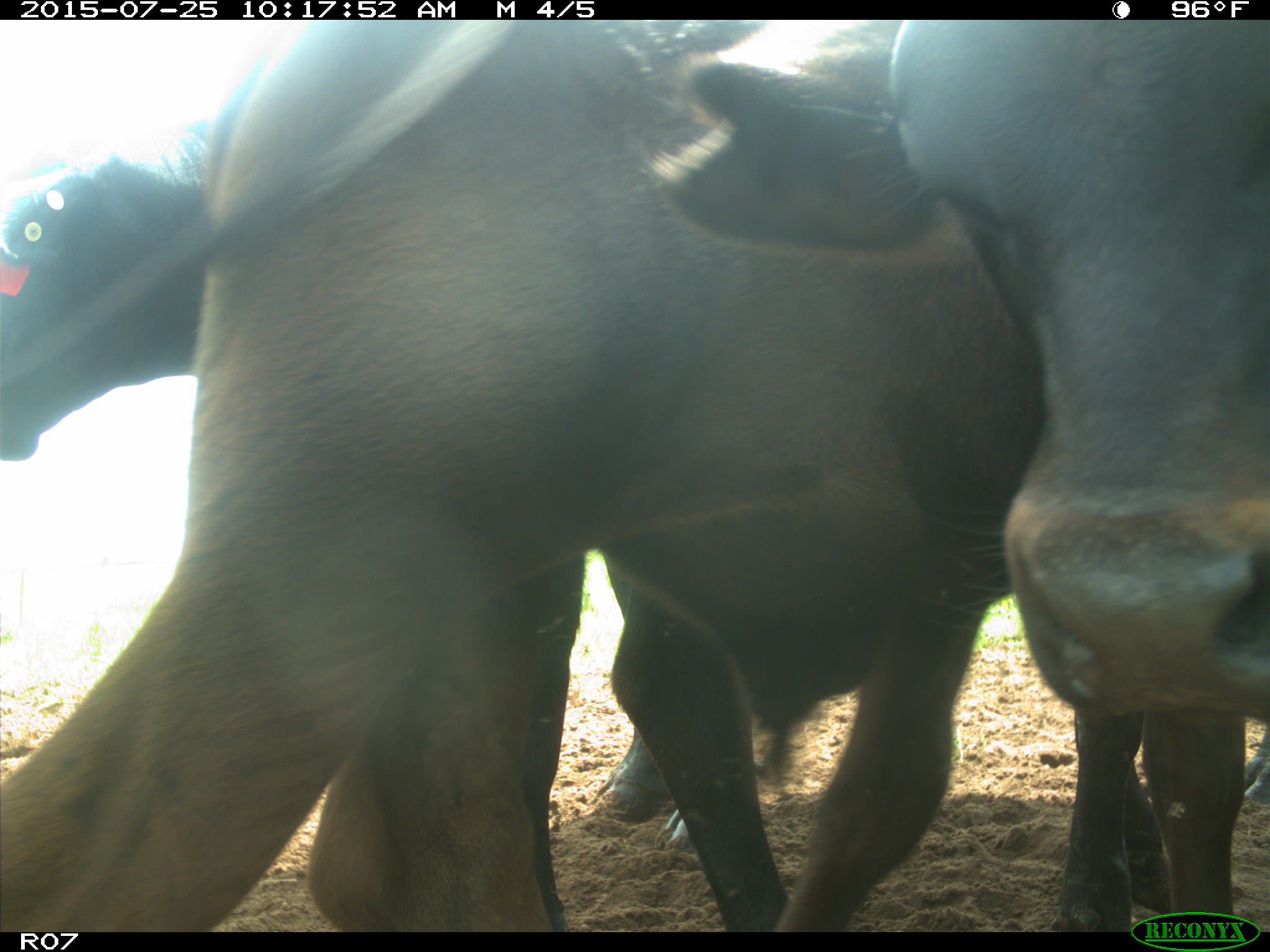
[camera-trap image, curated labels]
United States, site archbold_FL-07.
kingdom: Animalia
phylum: Chordata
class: Mammalia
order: Artiodactyla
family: Bovidae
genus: Bos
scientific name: Bos taurus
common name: domestic cow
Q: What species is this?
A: Bos taurus (domestic cow).